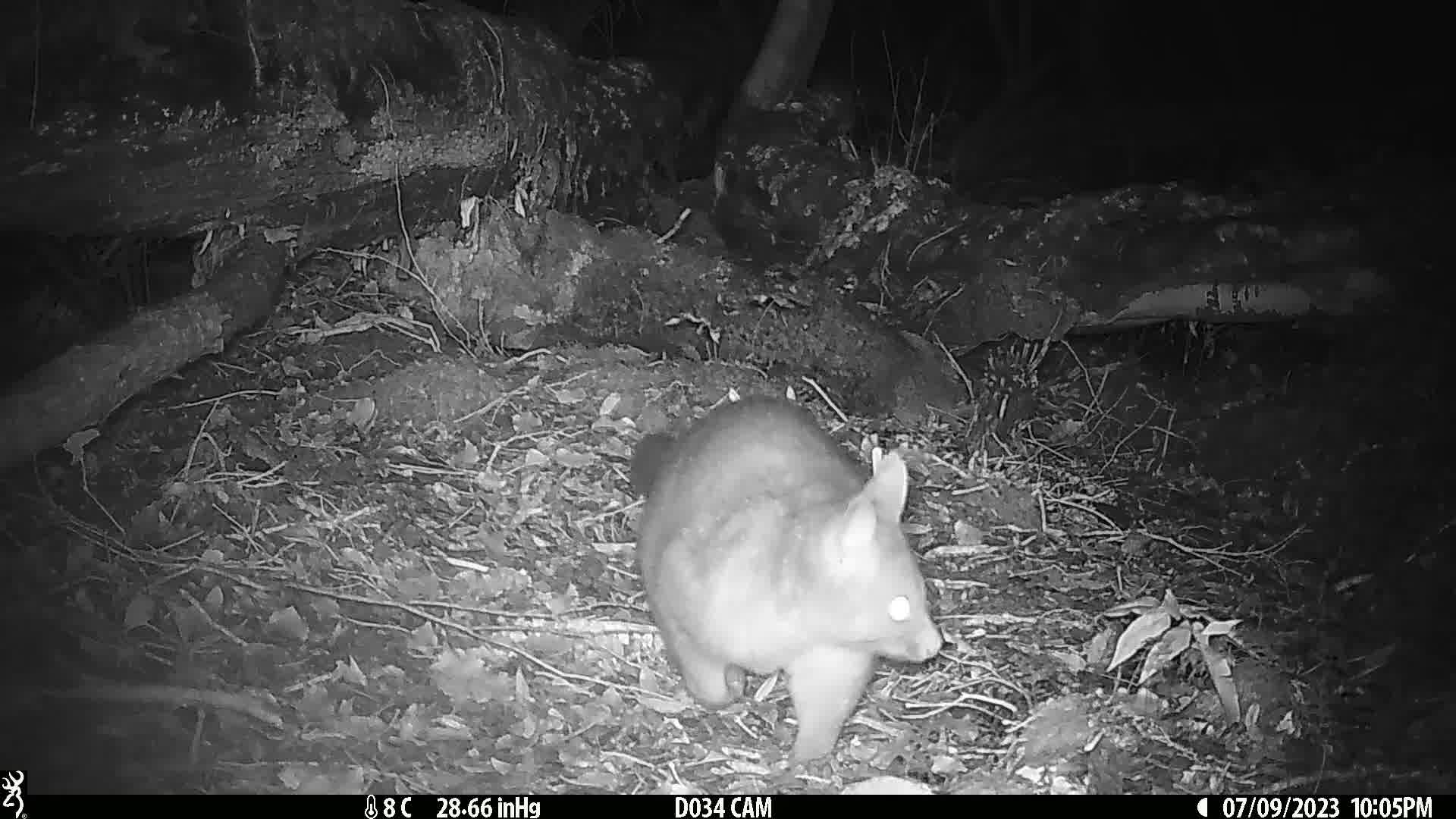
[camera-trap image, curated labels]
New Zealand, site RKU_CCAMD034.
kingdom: Animalia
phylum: Chordata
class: Mammalia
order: Diprotodontia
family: Phalangeridae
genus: Trichosurus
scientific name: Trichosurus vulpecula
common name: common brushtail possum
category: possum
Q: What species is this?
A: Possum (common brushtail possum) (Trichosurus vulpecula).